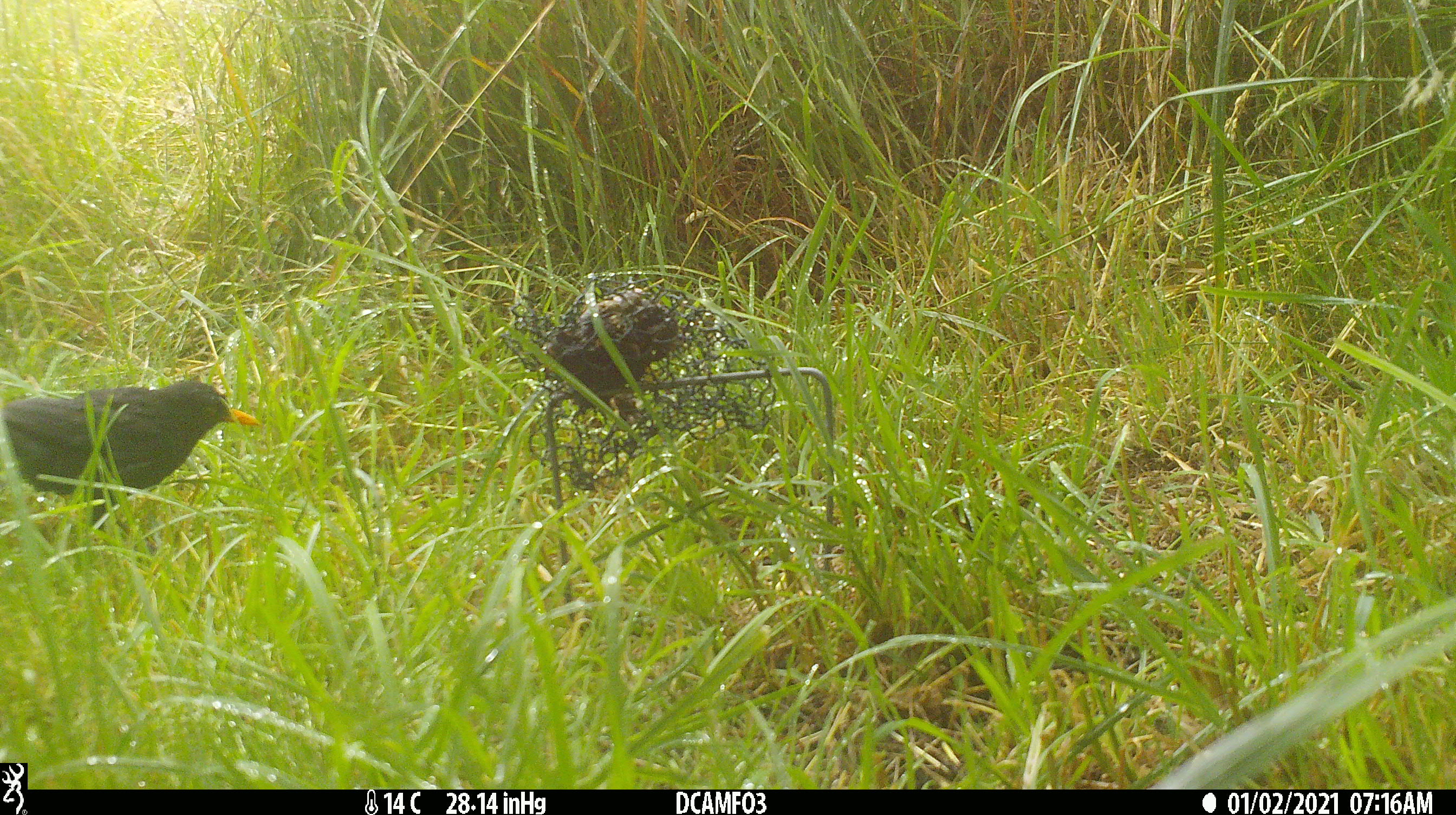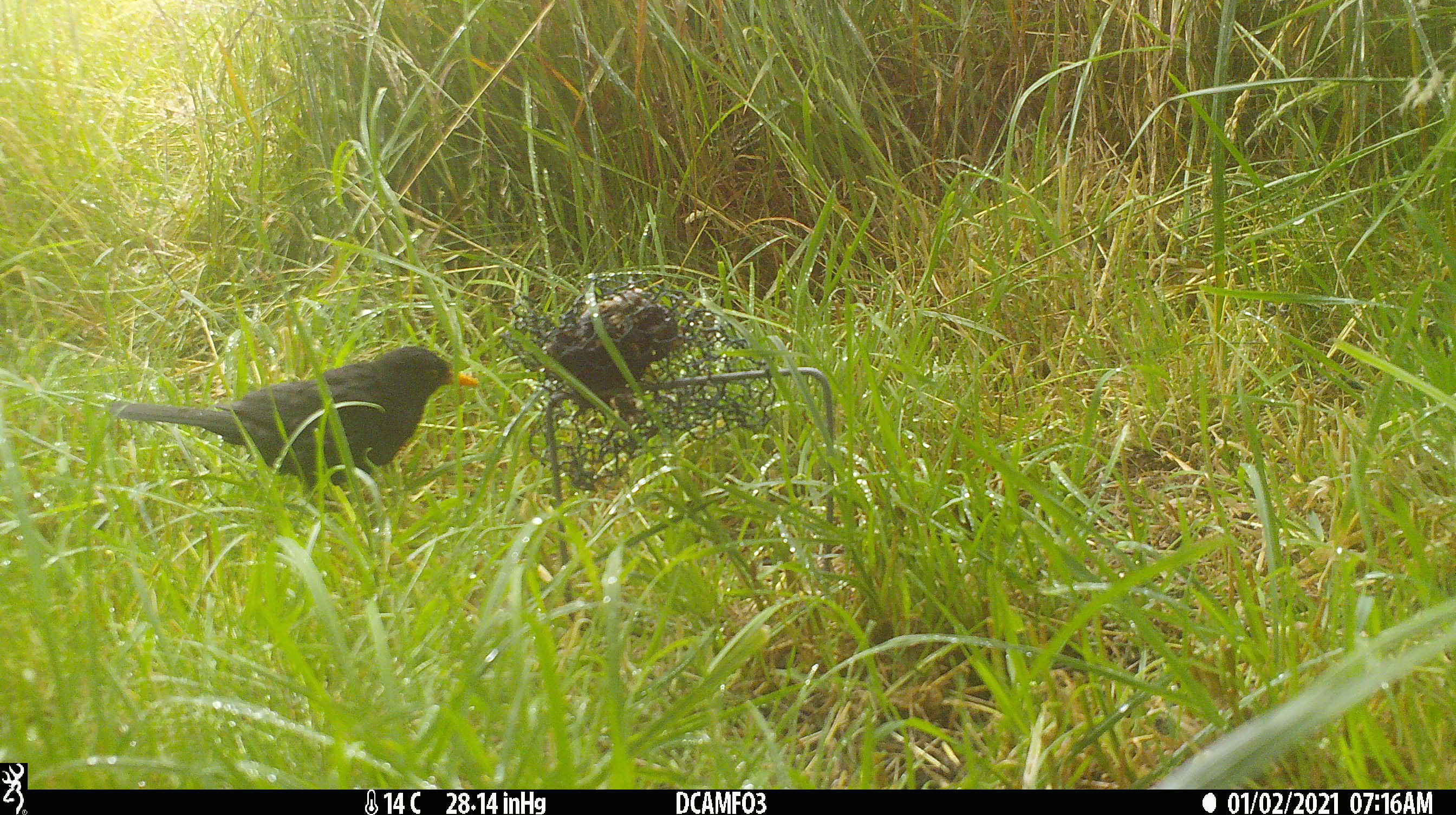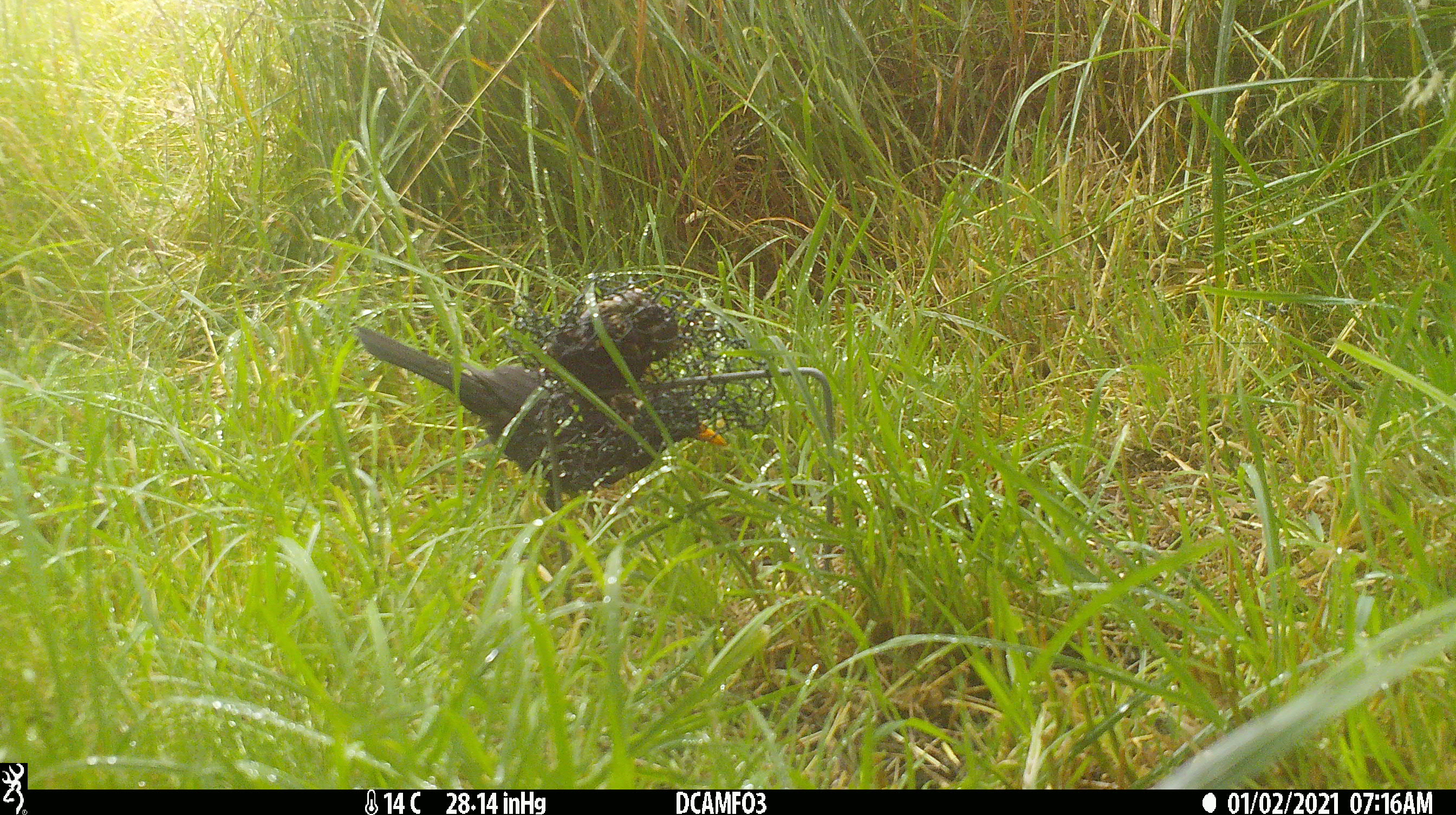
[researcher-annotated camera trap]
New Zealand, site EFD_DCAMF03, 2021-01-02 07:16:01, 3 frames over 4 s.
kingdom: Animalia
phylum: Chordata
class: Aves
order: Passeriformes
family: Turdidae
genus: Turdus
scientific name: Turdus merula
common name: eurasian blackbird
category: blackbird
Blackbird (eurasian blackbird) (Turdus merula).